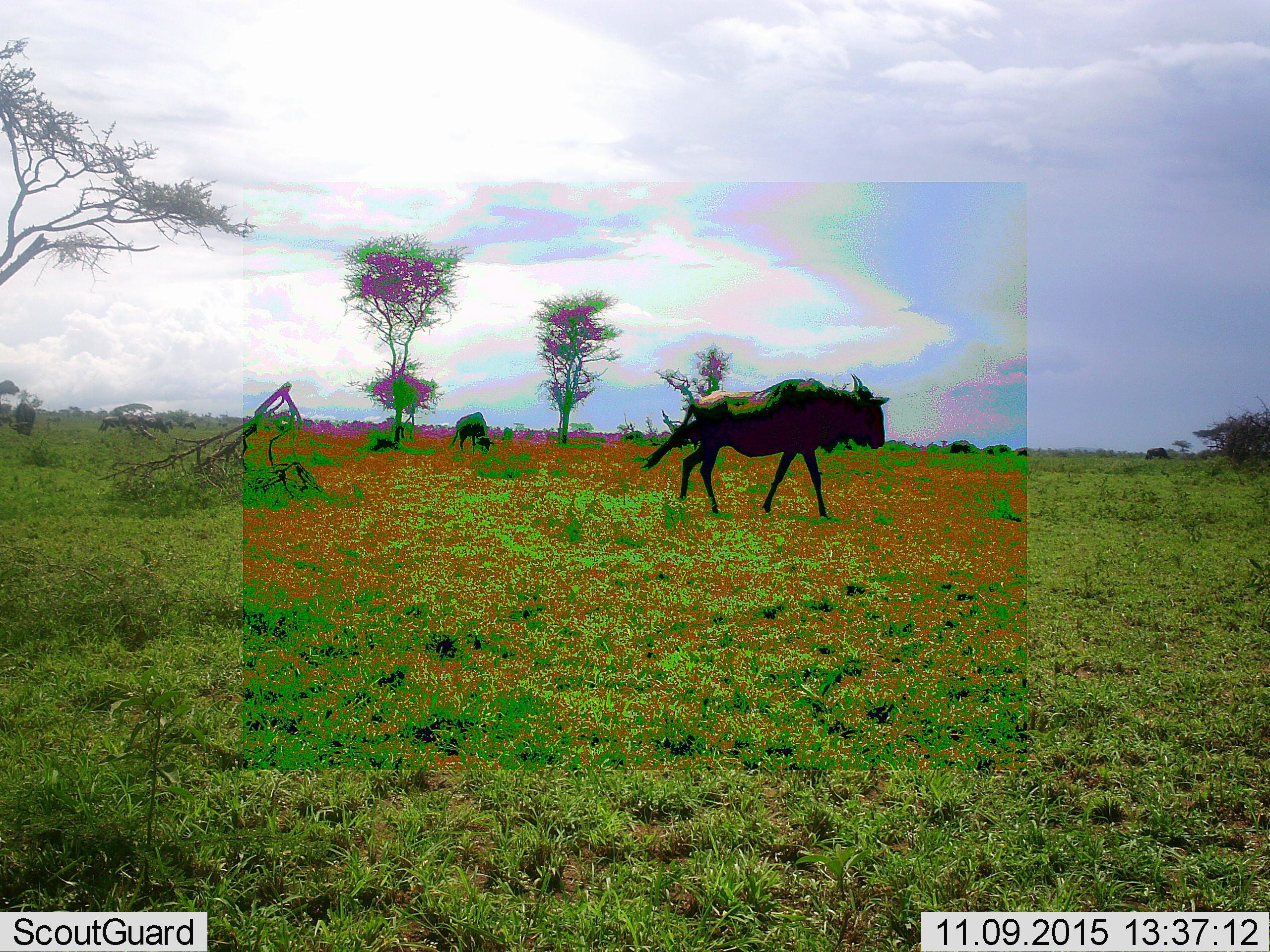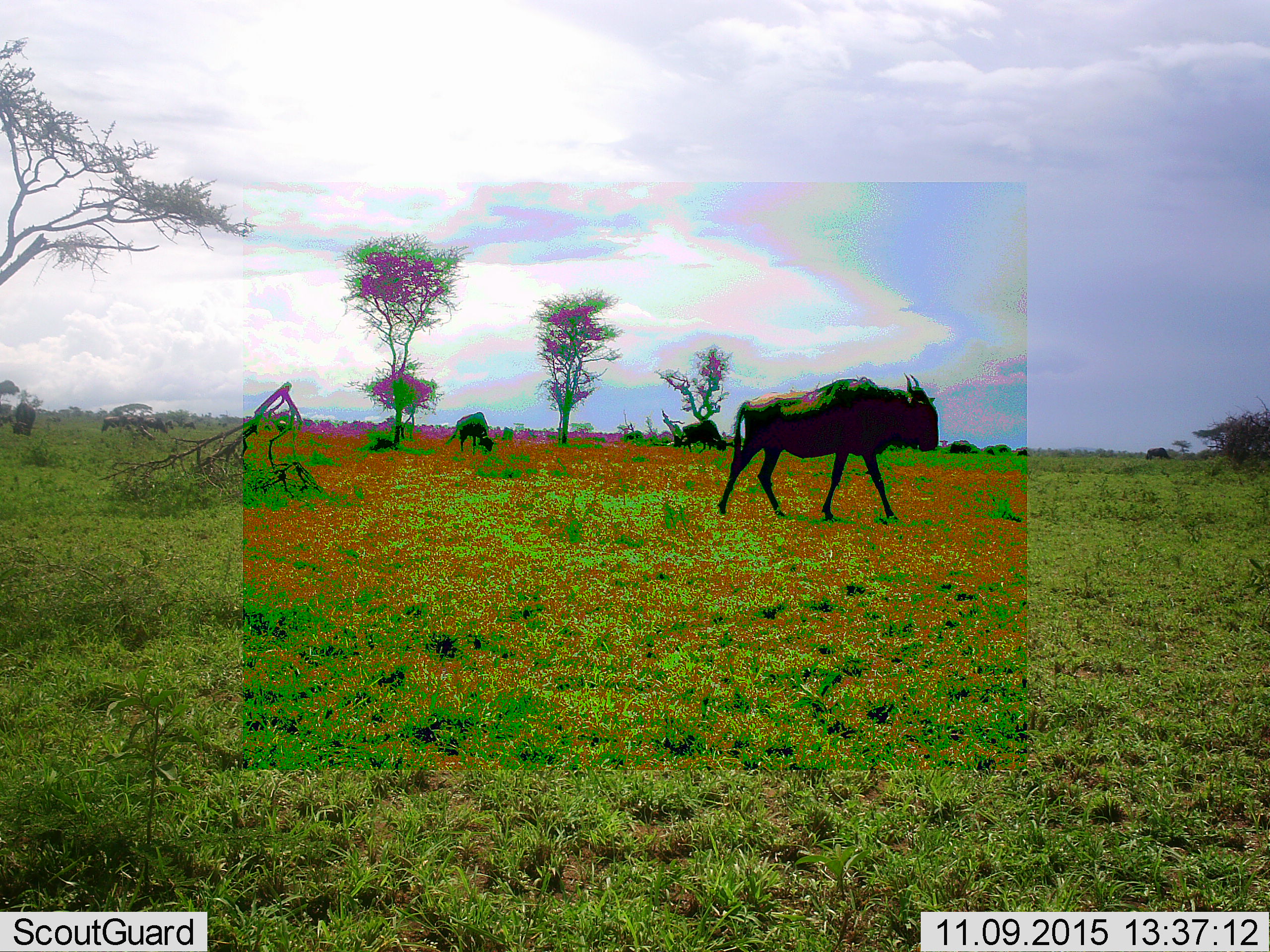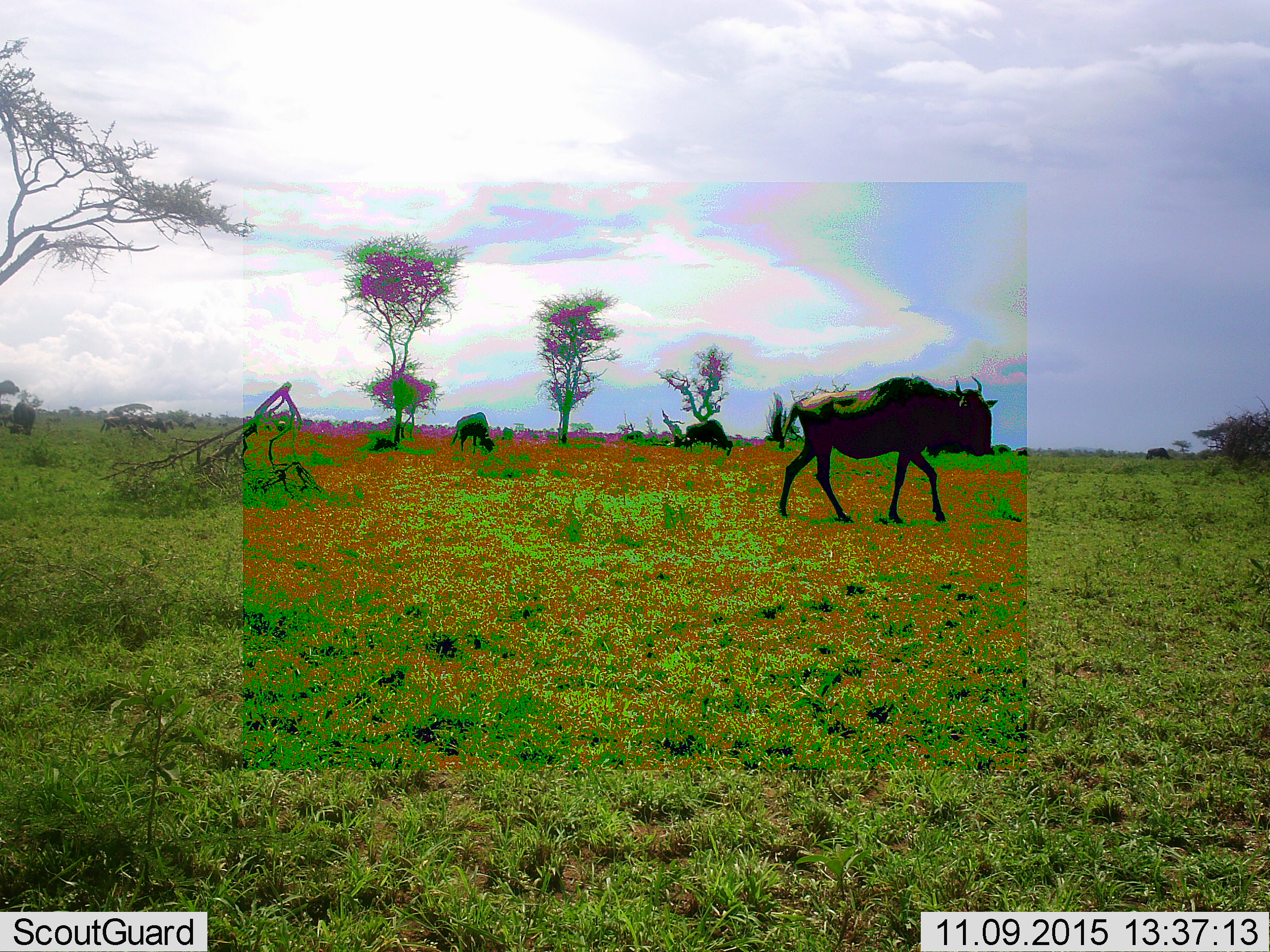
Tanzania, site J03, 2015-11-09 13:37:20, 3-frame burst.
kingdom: Animalia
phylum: Chordata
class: Mammalia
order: Artiodactyla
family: Bovidae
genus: Connochaetes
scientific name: Connochaetes taurinus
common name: blue wildebeest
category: wildebeest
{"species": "wildebeest (blue wildebeest) (Connochaetes taurinus)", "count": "3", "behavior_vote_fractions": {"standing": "38%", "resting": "0%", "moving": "88%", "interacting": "0%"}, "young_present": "0%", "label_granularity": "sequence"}